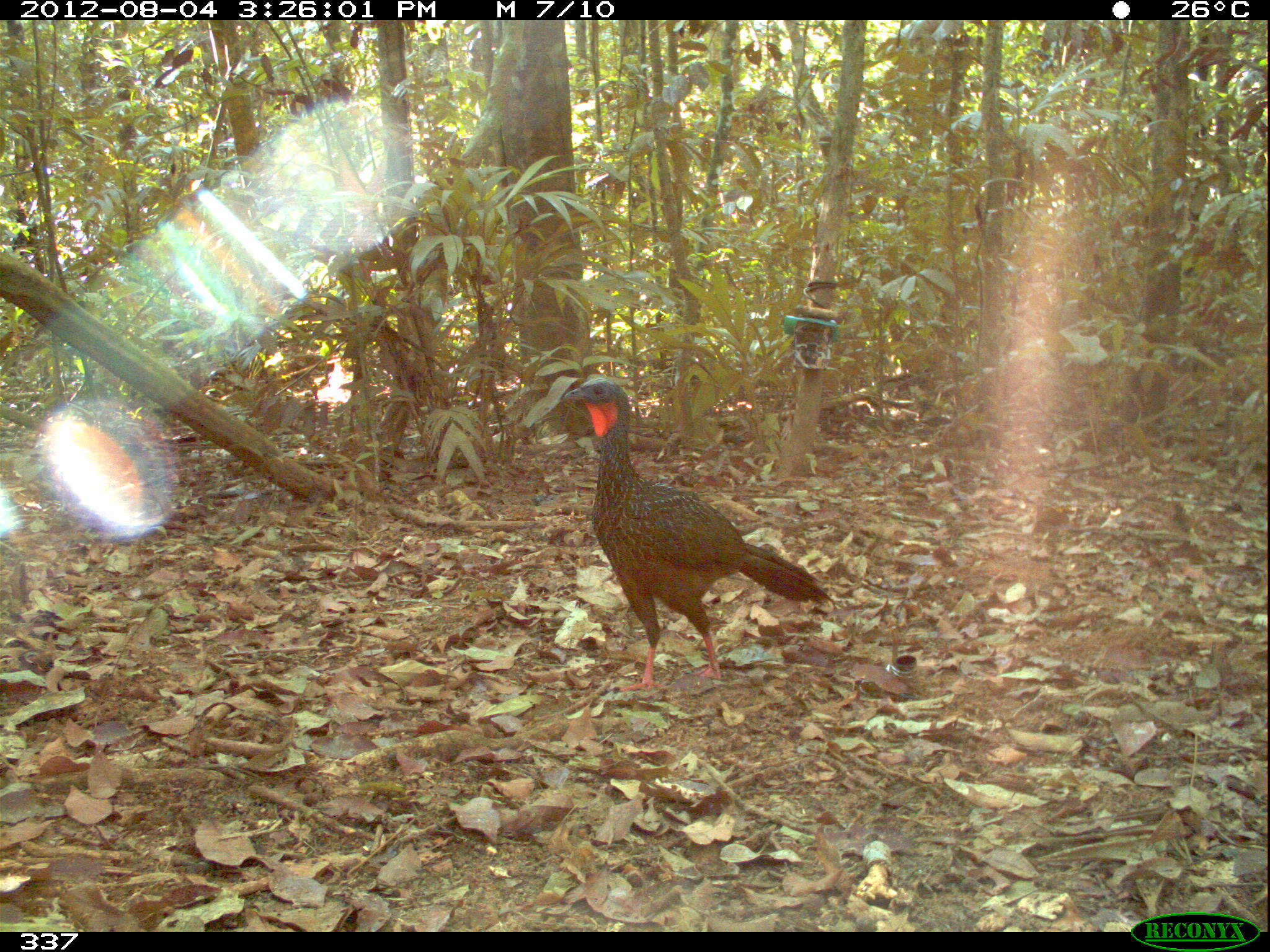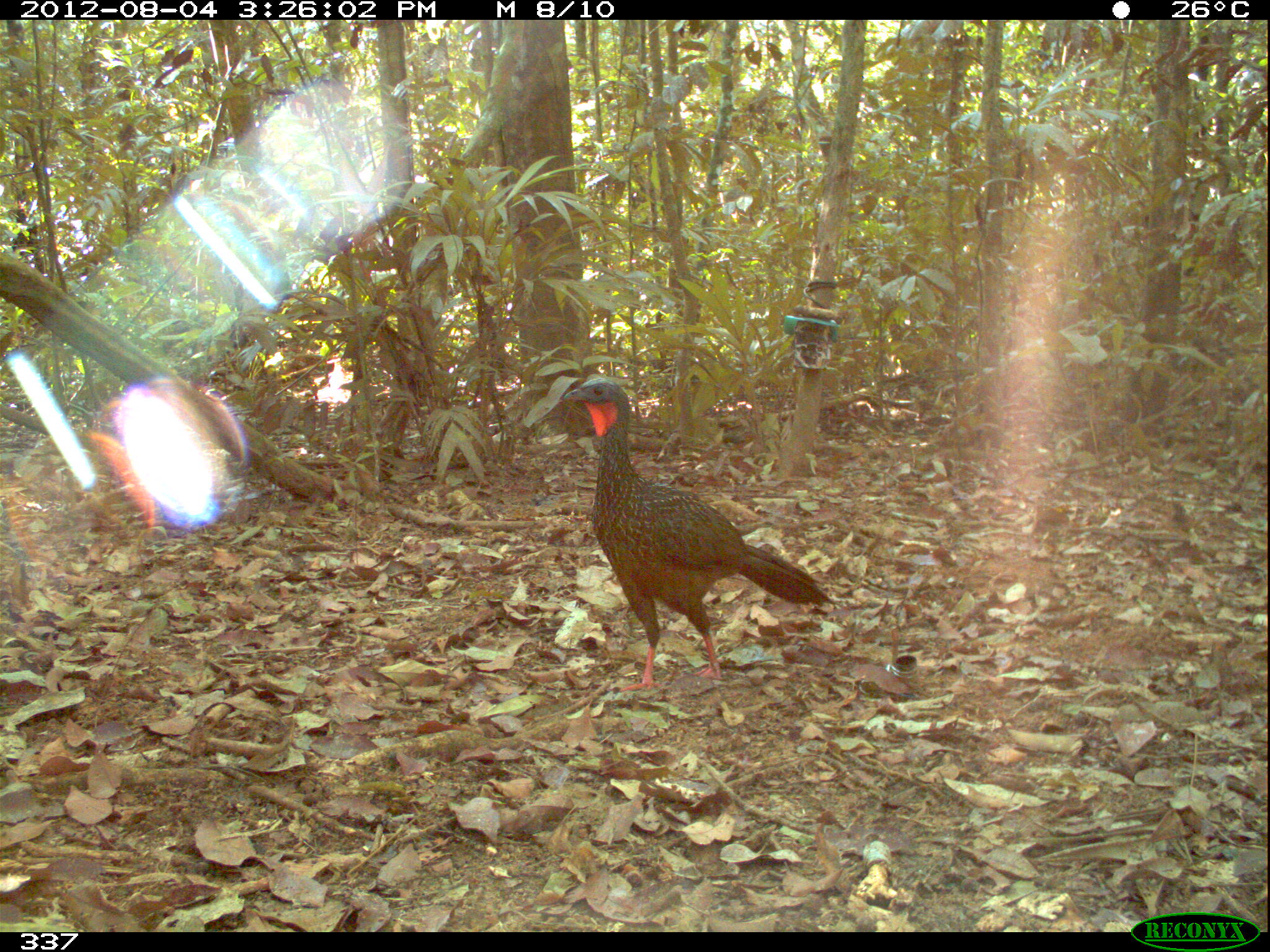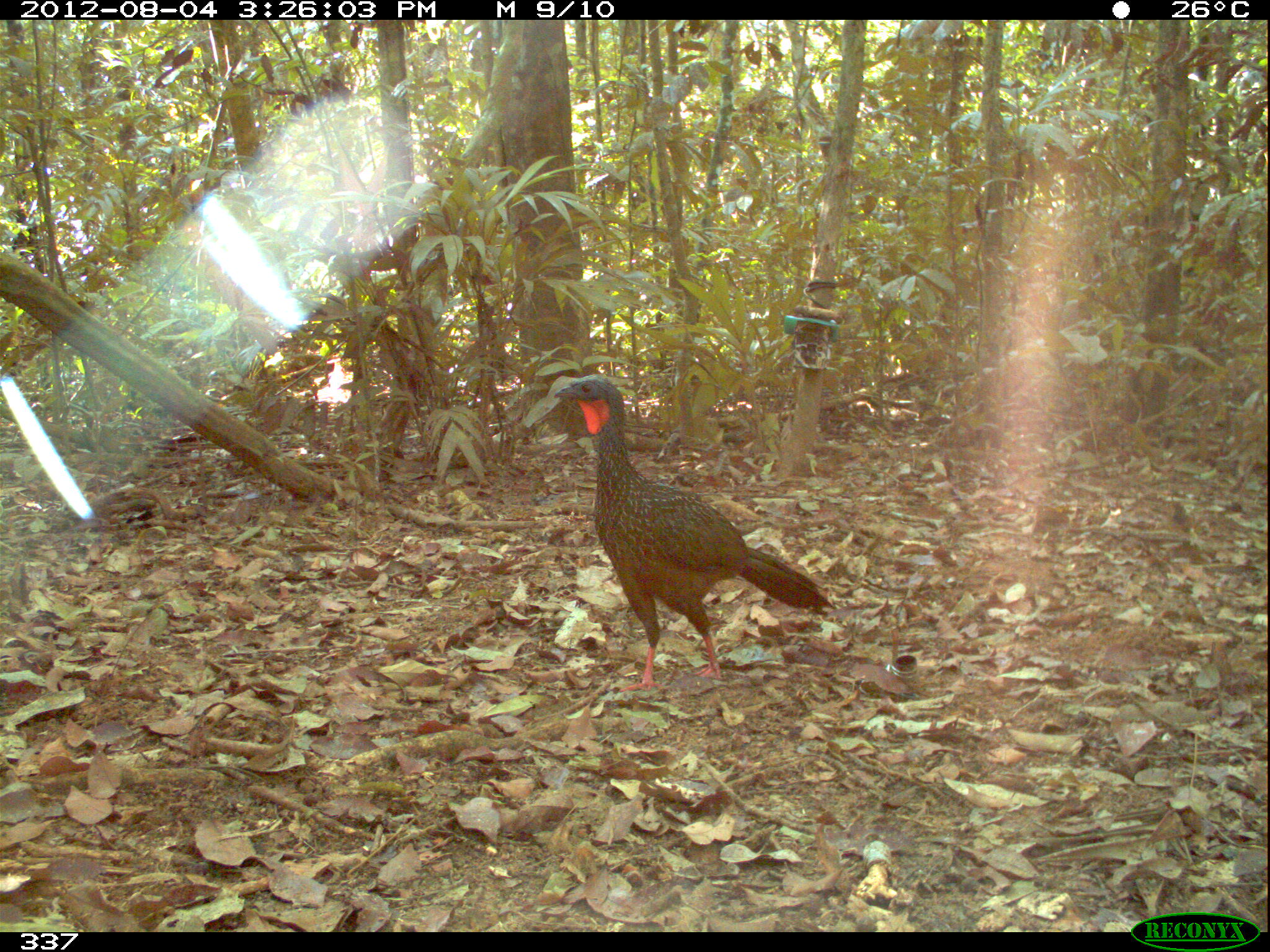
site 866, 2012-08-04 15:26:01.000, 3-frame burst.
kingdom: Animalia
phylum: Chordata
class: Aves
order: Galliformes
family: Cracidae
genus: Penelope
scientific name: Penelope jacquacu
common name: spix's guan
Penelope jacquacu (spix's guan).